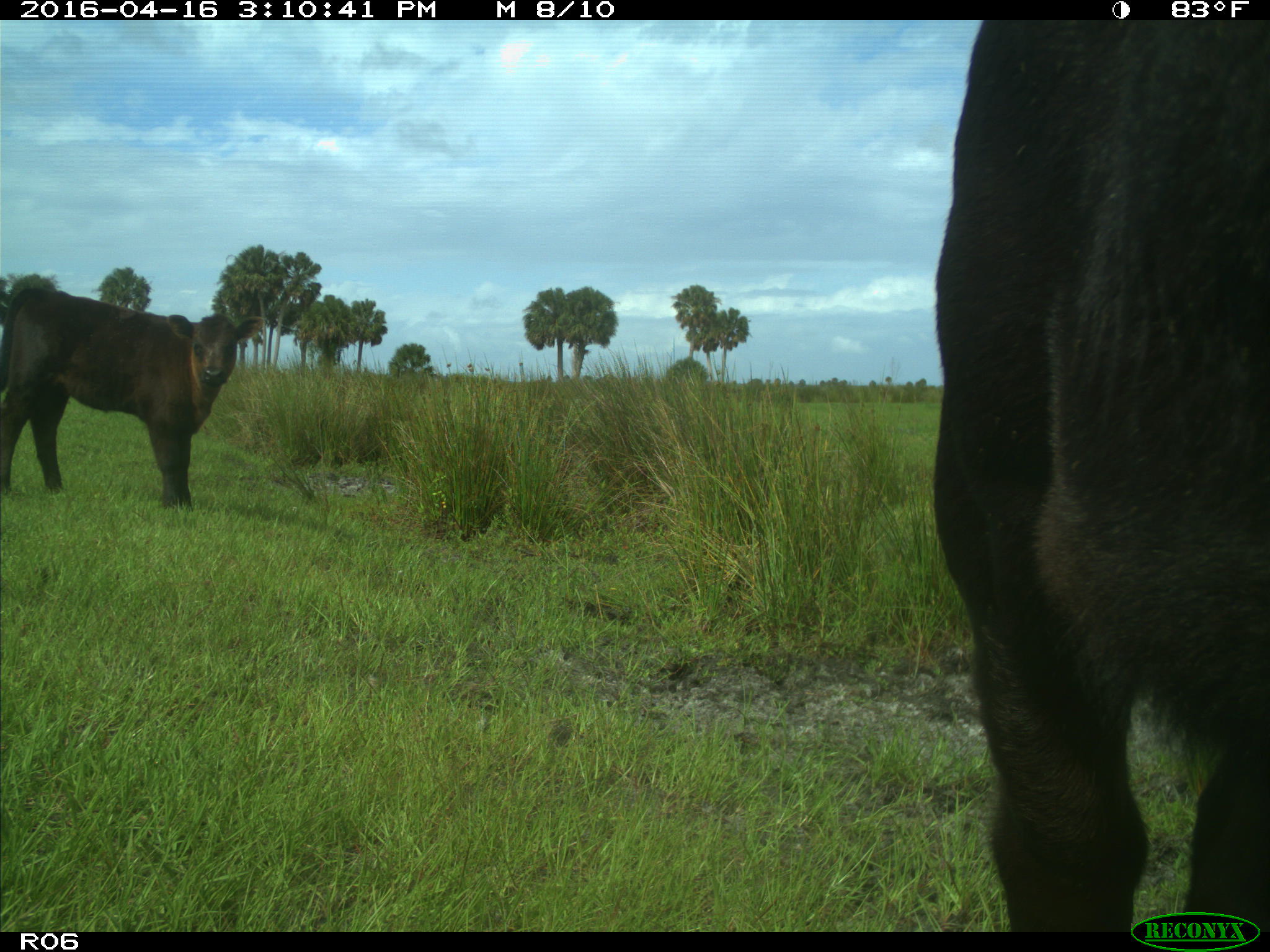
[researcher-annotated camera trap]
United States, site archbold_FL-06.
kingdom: Animalia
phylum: Chordata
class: Mammalia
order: Artiodactyla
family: Bovidae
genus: Bos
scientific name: Bos taurus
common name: domestic cow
Bos taurus (domestic cow).